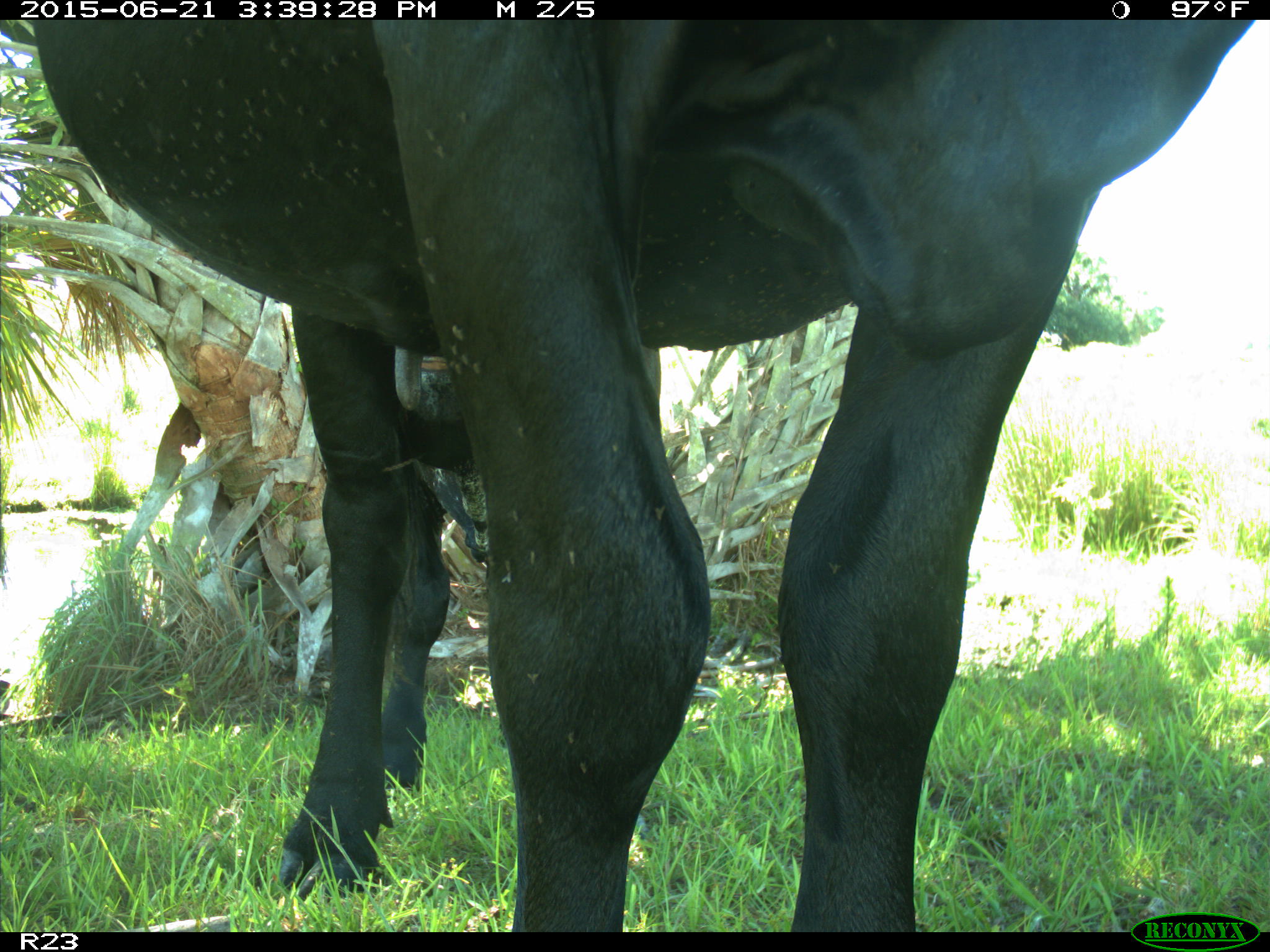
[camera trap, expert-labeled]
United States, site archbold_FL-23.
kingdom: Animalia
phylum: Chordata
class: Mammalia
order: Artiodactyla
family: Bovidae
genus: Bos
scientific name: Bos taurus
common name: domestic cow